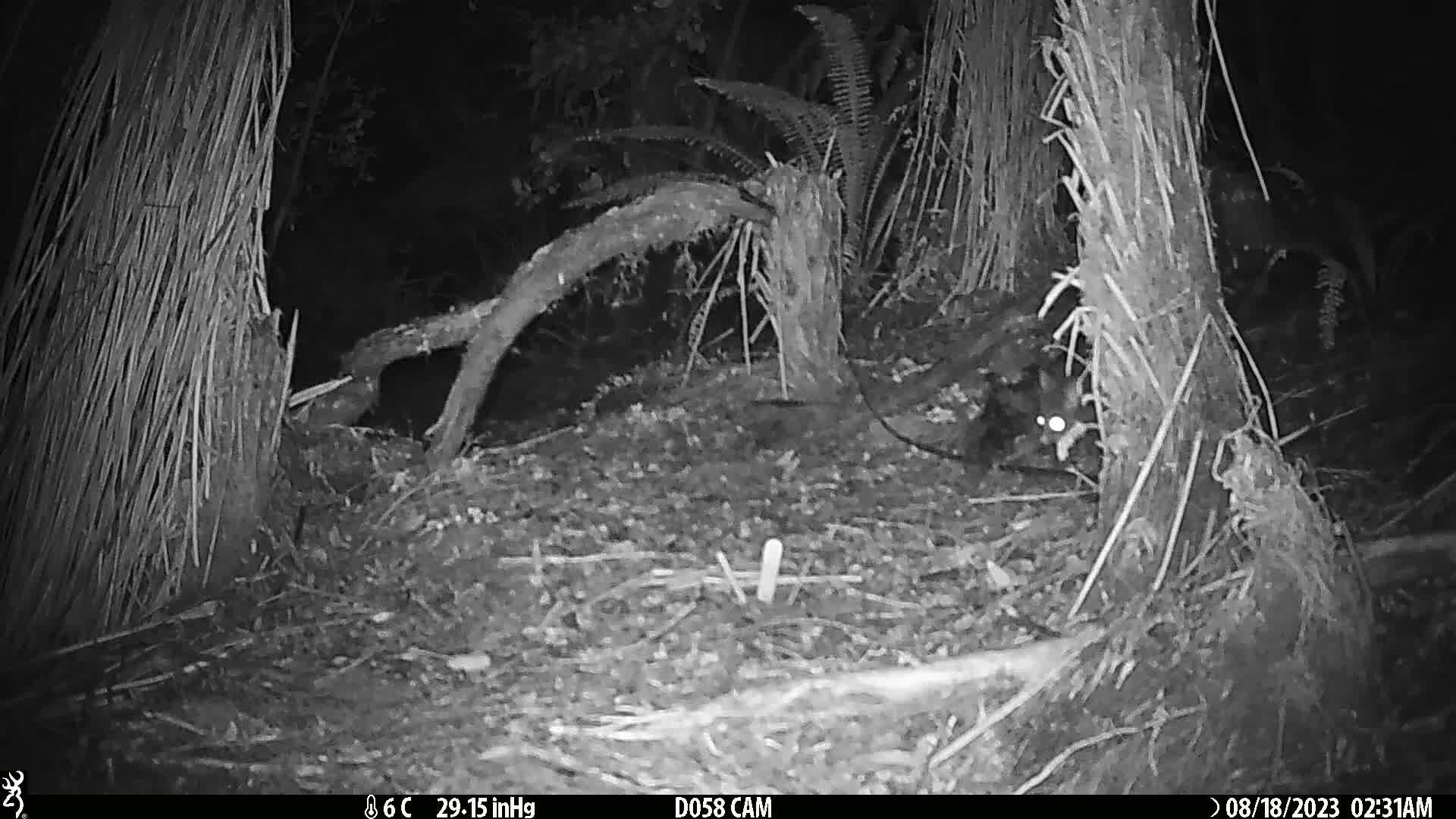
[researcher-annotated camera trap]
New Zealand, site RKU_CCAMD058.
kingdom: Animalia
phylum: Chordata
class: Mammalia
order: Diprotodontia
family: Phalangeridae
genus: Trichosurus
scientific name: Trichosurus vulpecula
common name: common brushtail possum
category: possum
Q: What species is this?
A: Possum (common brushtail possum) (Trichosurus vulpecula).